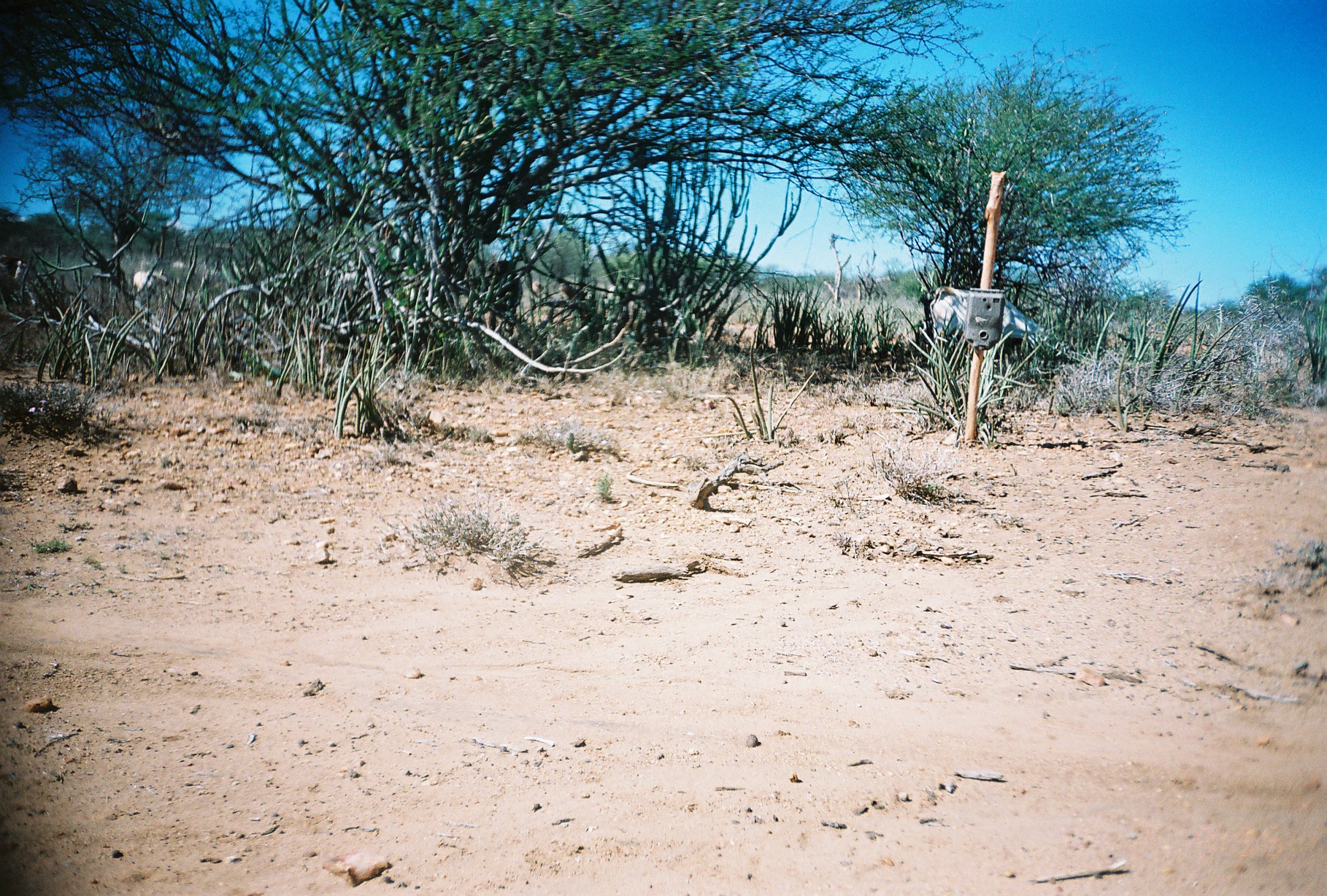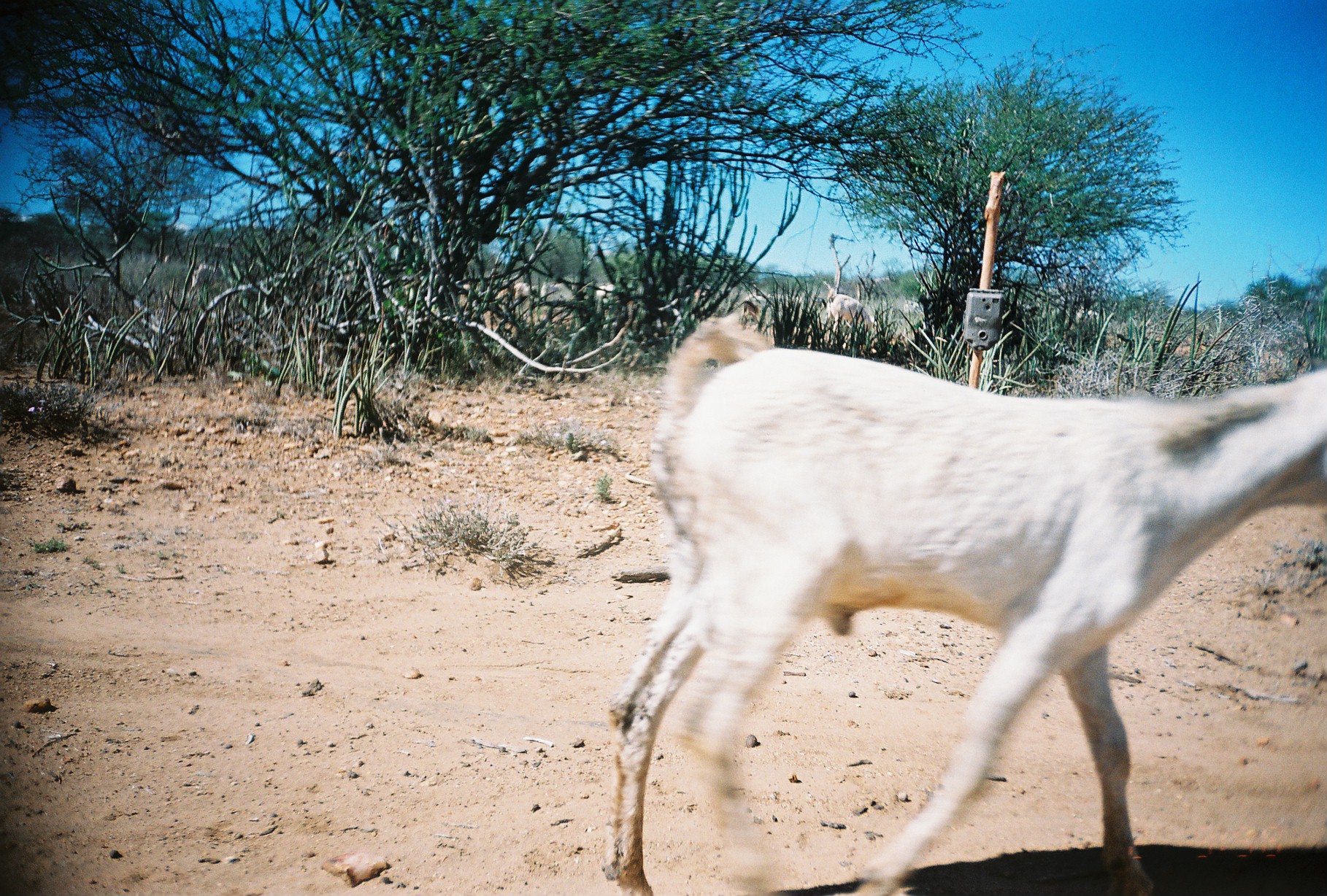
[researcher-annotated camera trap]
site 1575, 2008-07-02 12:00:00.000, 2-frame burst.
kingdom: Animalia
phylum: Chordata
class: Mammalia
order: Artiodactyla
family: Bovidae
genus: Capra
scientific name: Capra aegagrus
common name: wild goat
Capra aegagrus (wild goat), count 3.